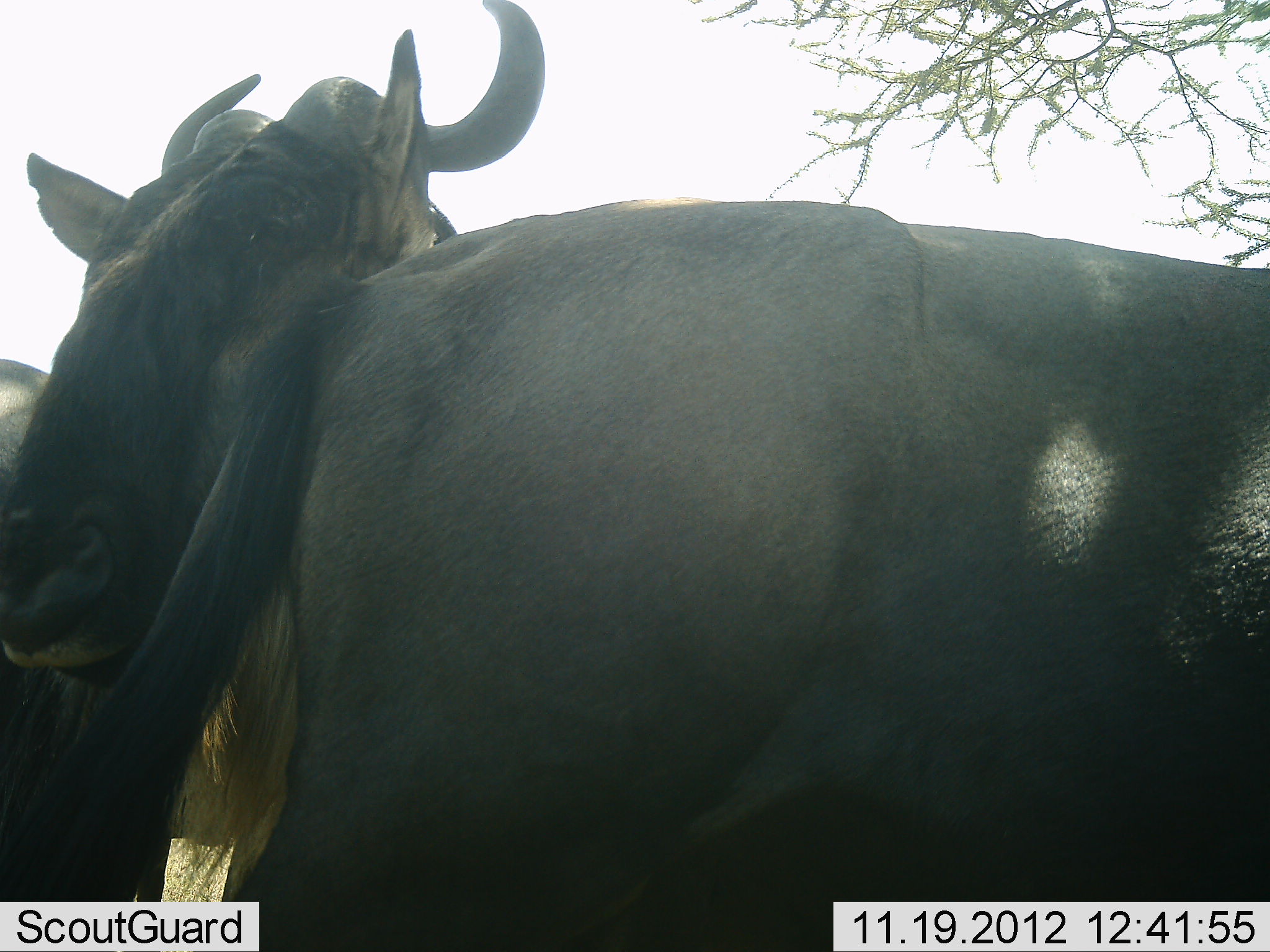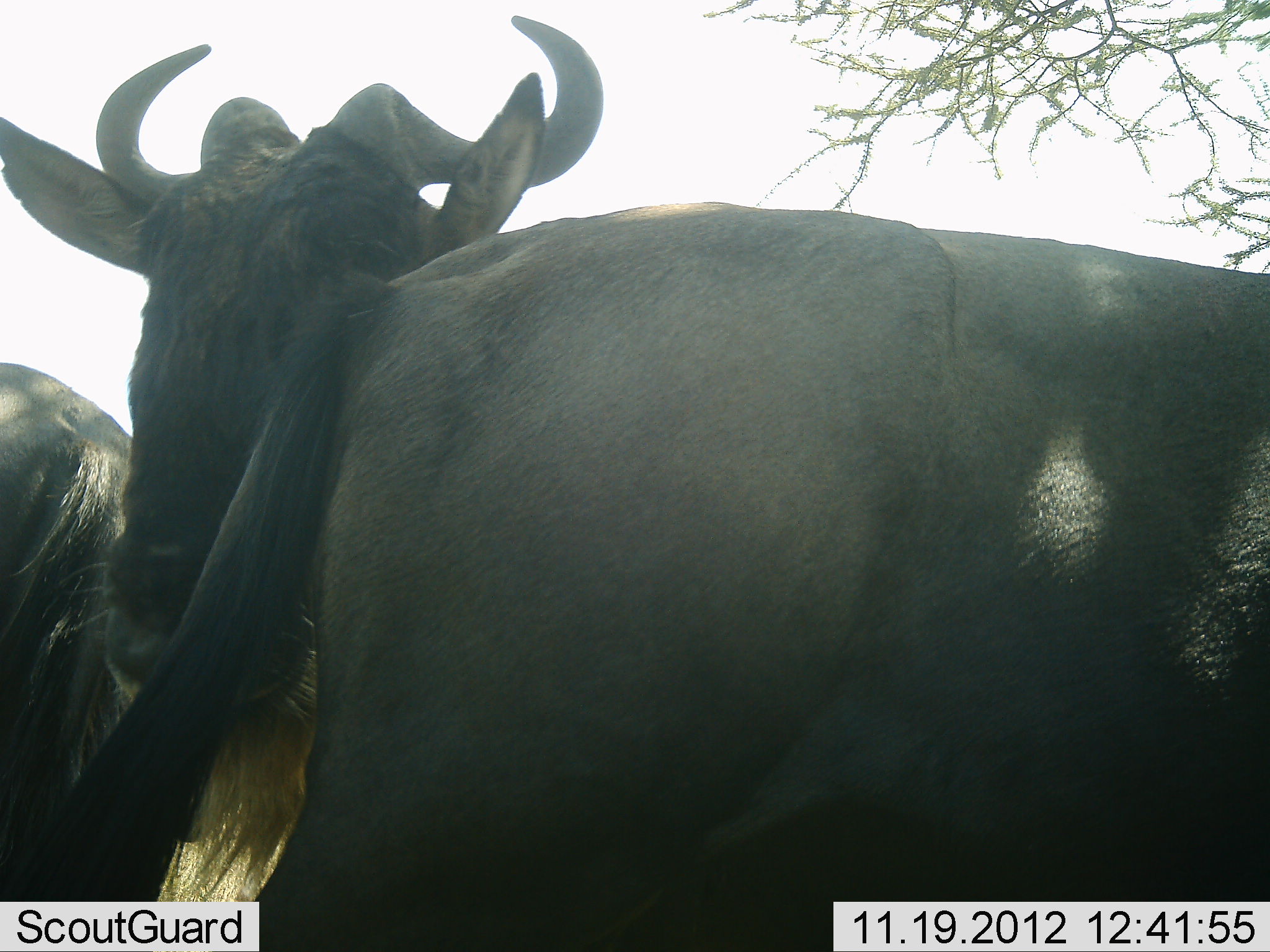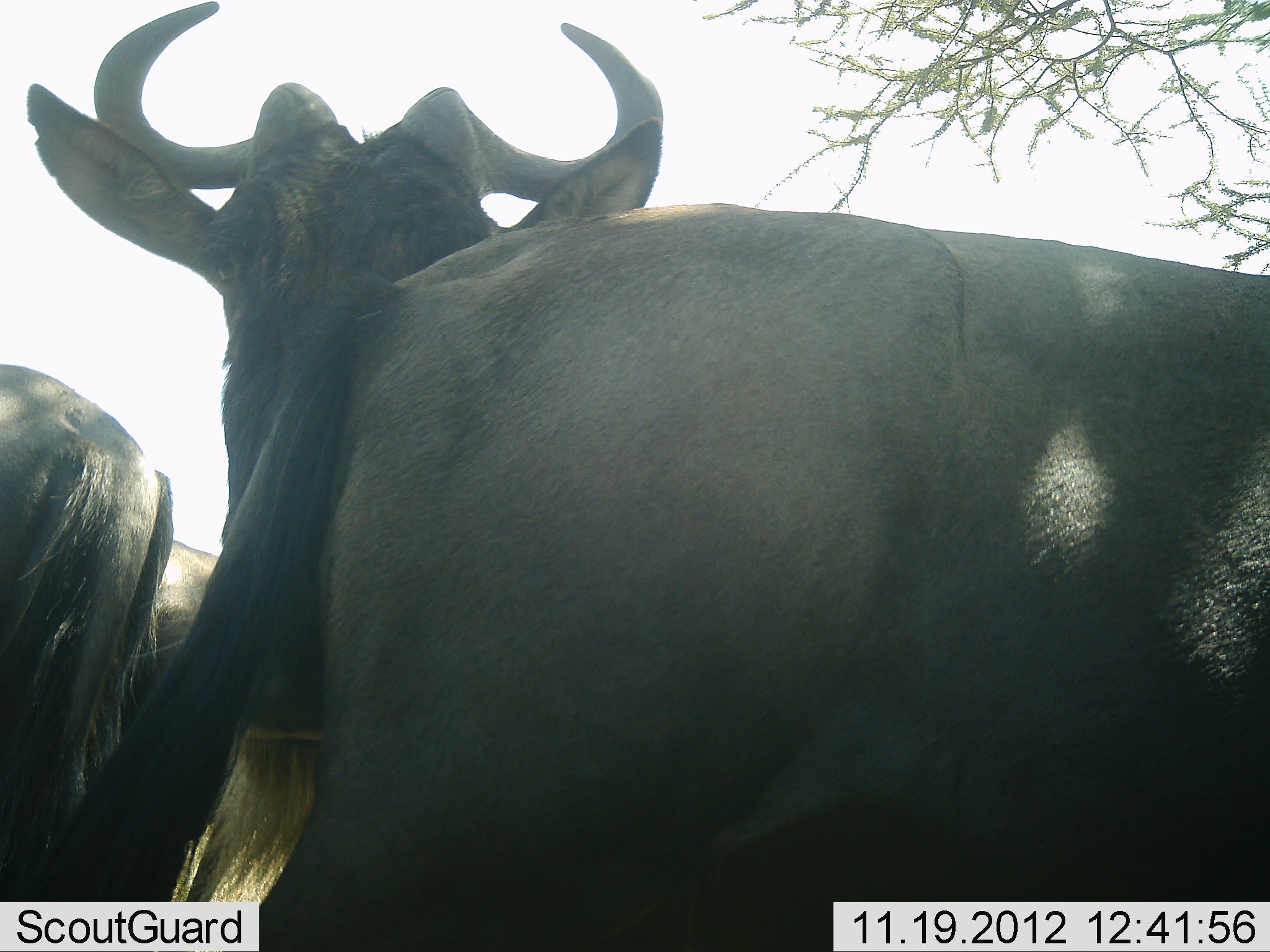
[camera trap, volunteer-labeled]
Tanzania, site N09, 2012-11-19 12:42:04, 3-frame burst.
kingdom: Animalia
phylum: Chordata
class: Mammalia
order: Artiodactyla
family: Bovidae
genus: Connochaetes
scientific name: Connochaetes taurinus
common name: blue wildebeest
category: wildebeest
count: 3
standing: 80%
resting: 20%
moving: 0%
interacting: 0%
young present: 0%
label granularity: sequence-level